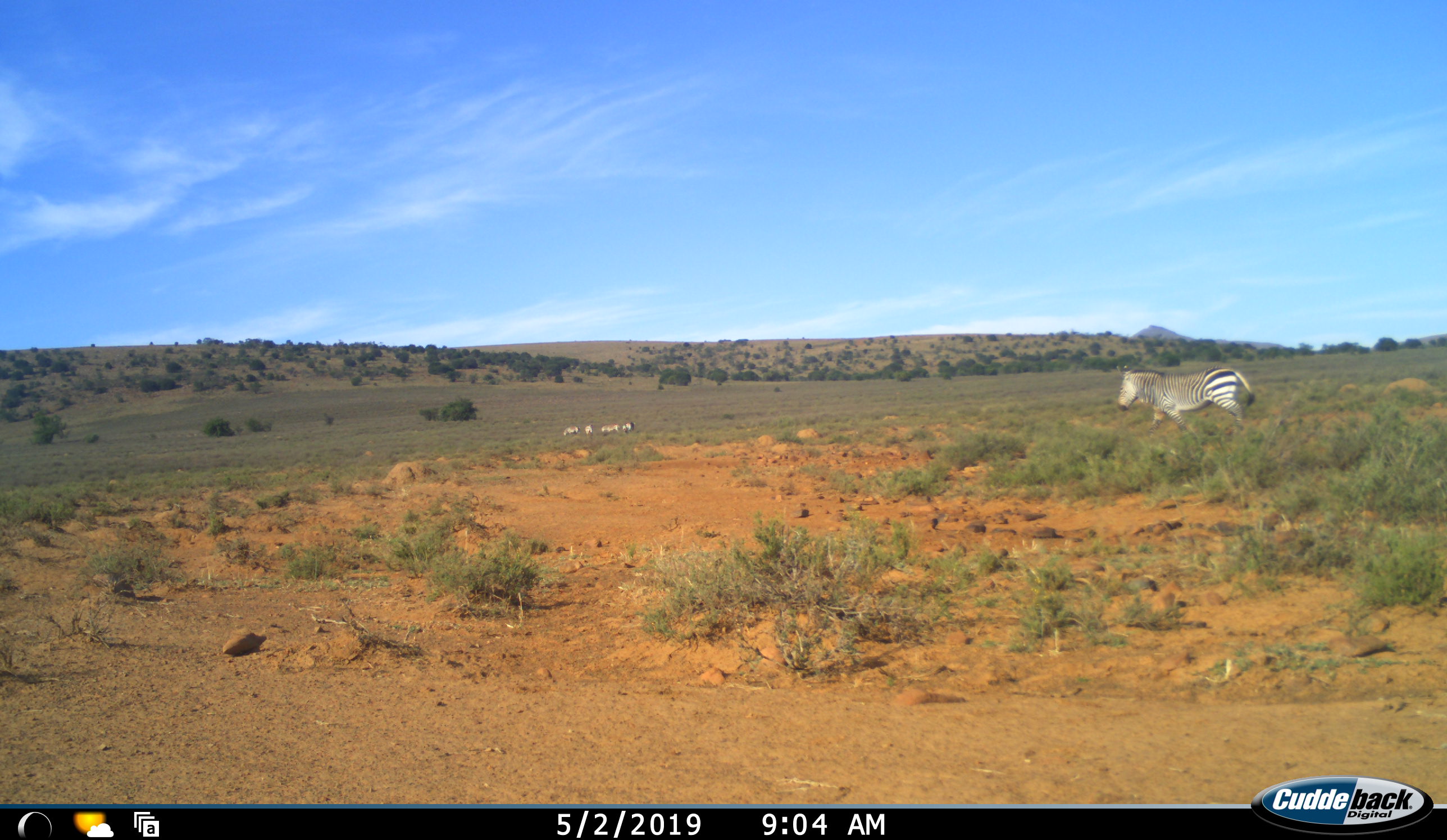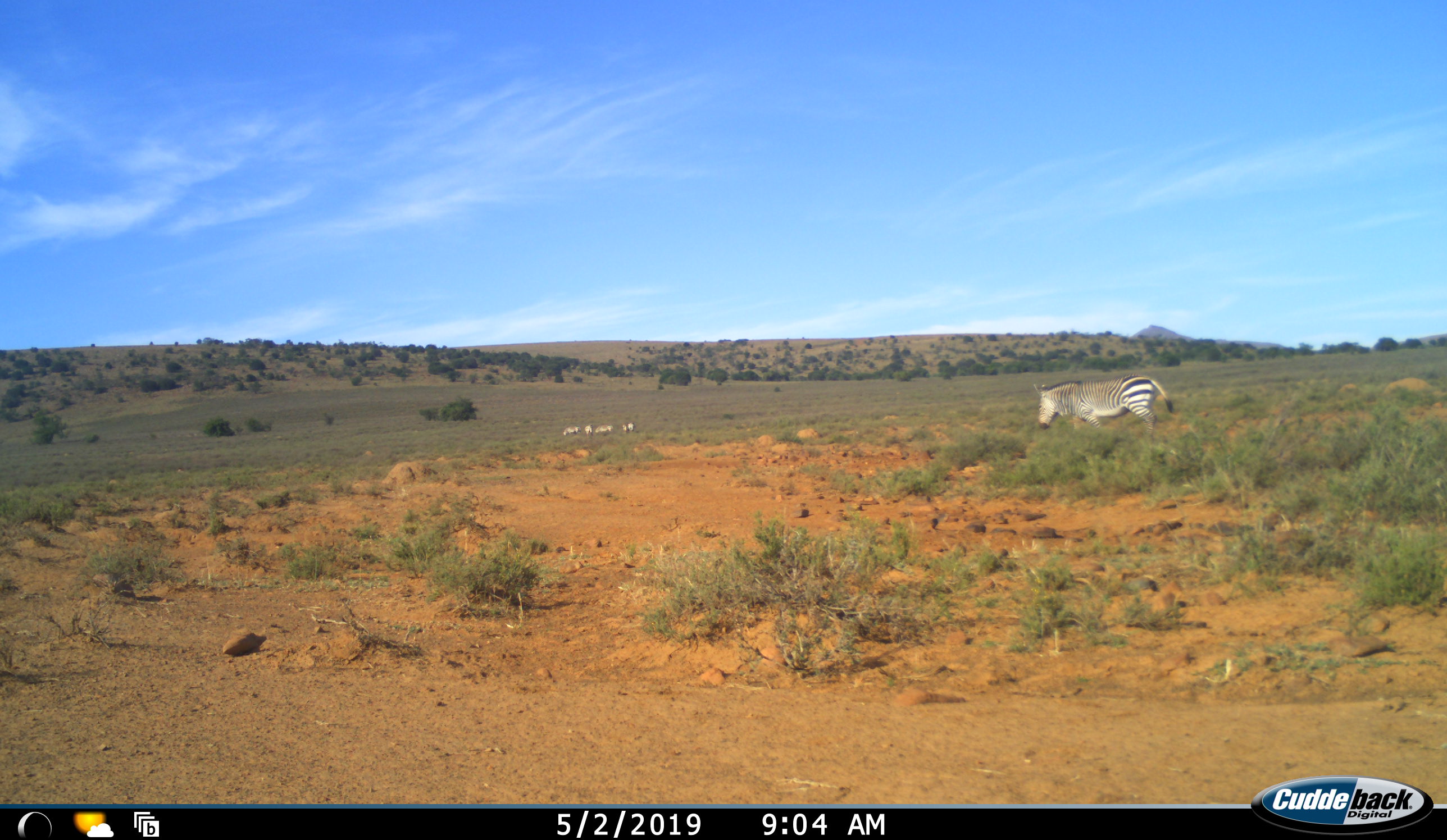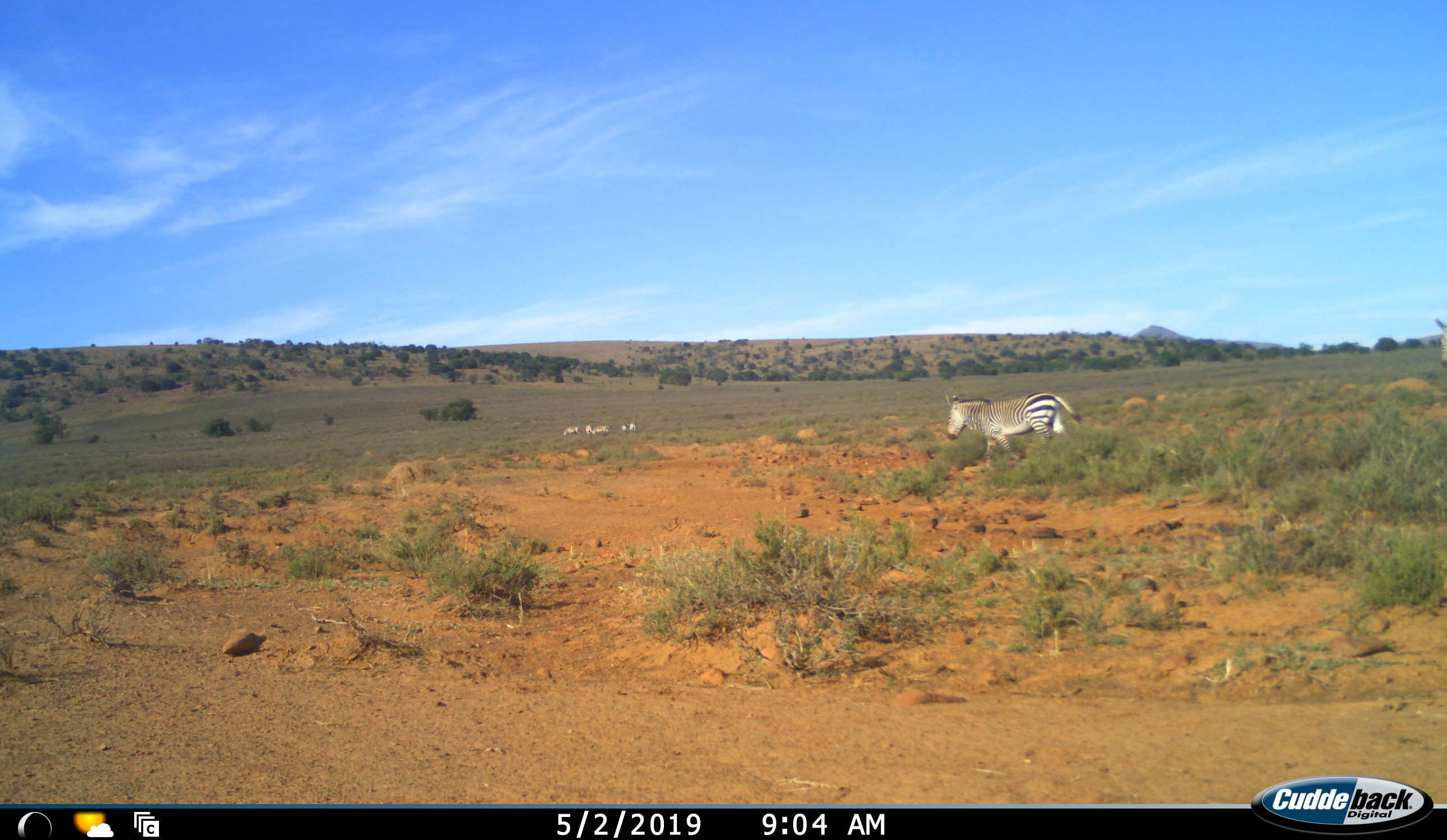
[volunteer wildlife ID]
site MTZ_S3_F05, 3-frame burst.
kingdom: Animalia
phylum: Chordata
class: Mammalia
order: Perissodactyla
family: Equidae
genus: Equus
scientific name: Equus zebra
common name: mountain zebra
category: zebramountain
Zebramountain (mountain zebra) (Equus zebra), count 5. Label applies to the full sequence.